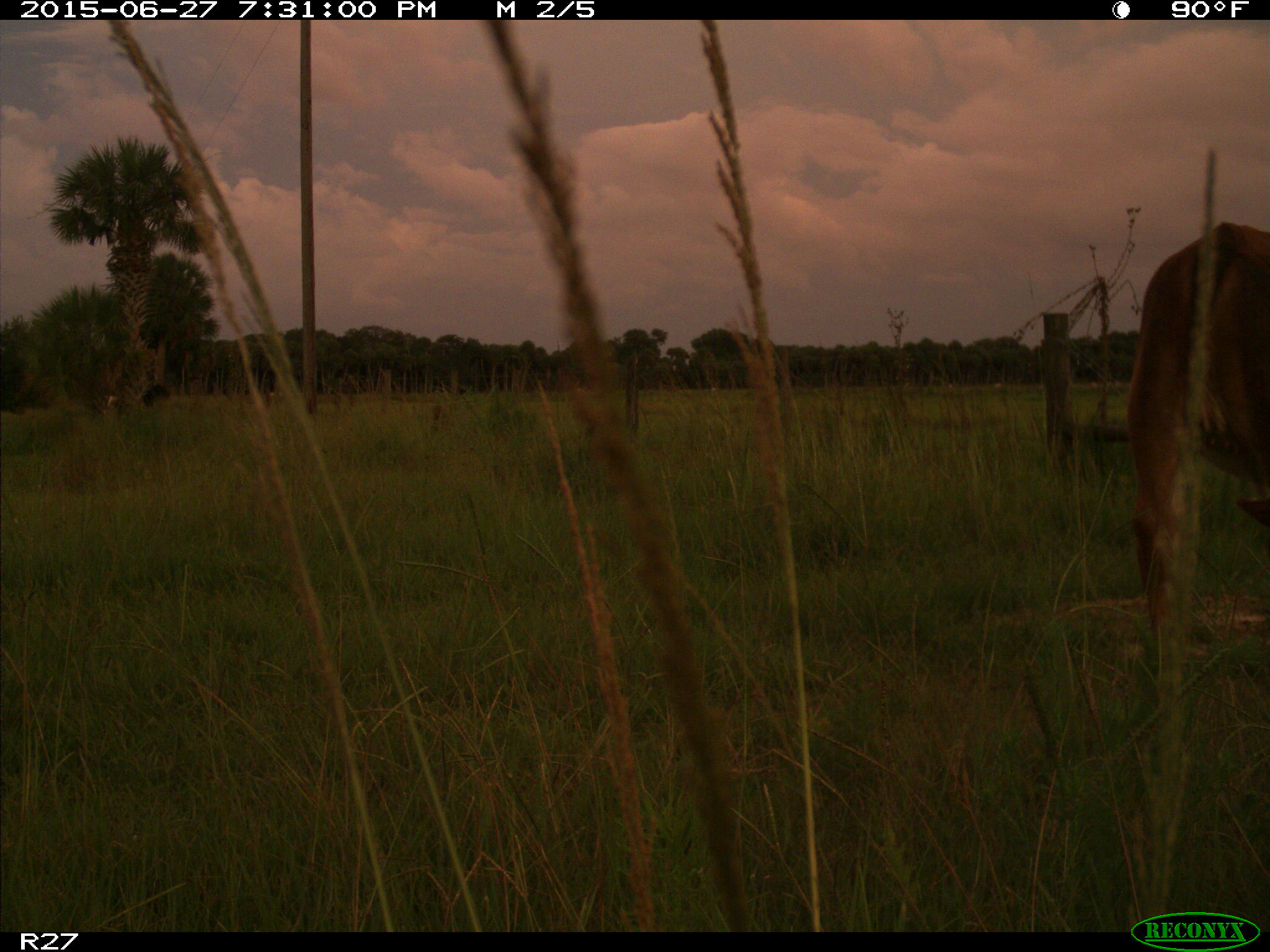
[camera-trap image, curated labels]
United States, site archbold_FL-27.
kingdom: Animalia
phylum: Chordata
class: Mammalia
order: Artiodactyla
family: Bovidae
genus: Bos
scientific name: Bos taurus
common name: domestic cow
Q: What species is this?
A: Bos taurus (domestic cow).